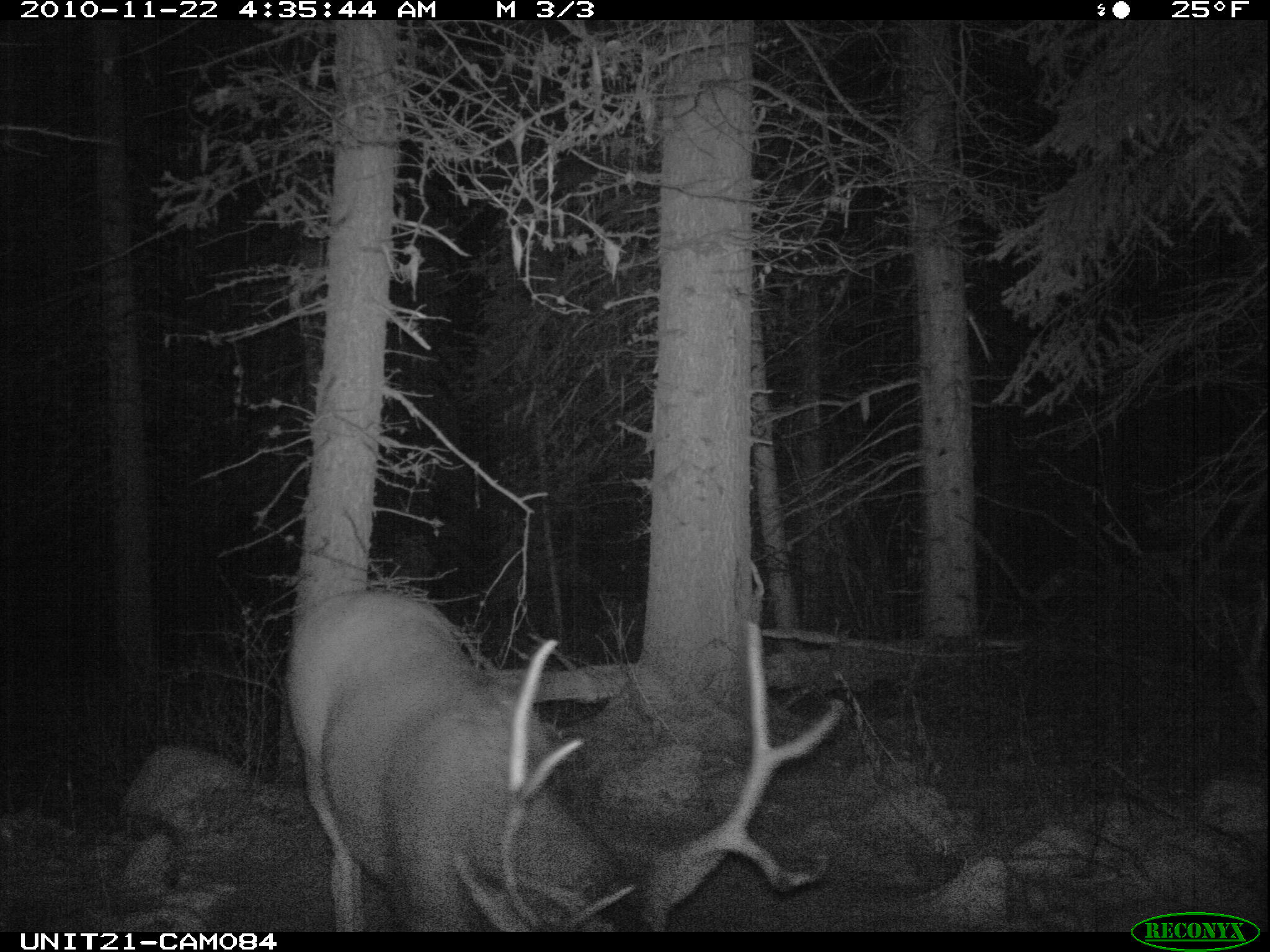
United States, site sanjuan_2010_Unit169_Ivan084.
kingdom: Animalia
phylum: Chordata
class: Mammalia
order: Artiodactyla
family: Cervidae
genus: Odocoileus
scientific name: Odocoileus hemionus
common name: mule deer